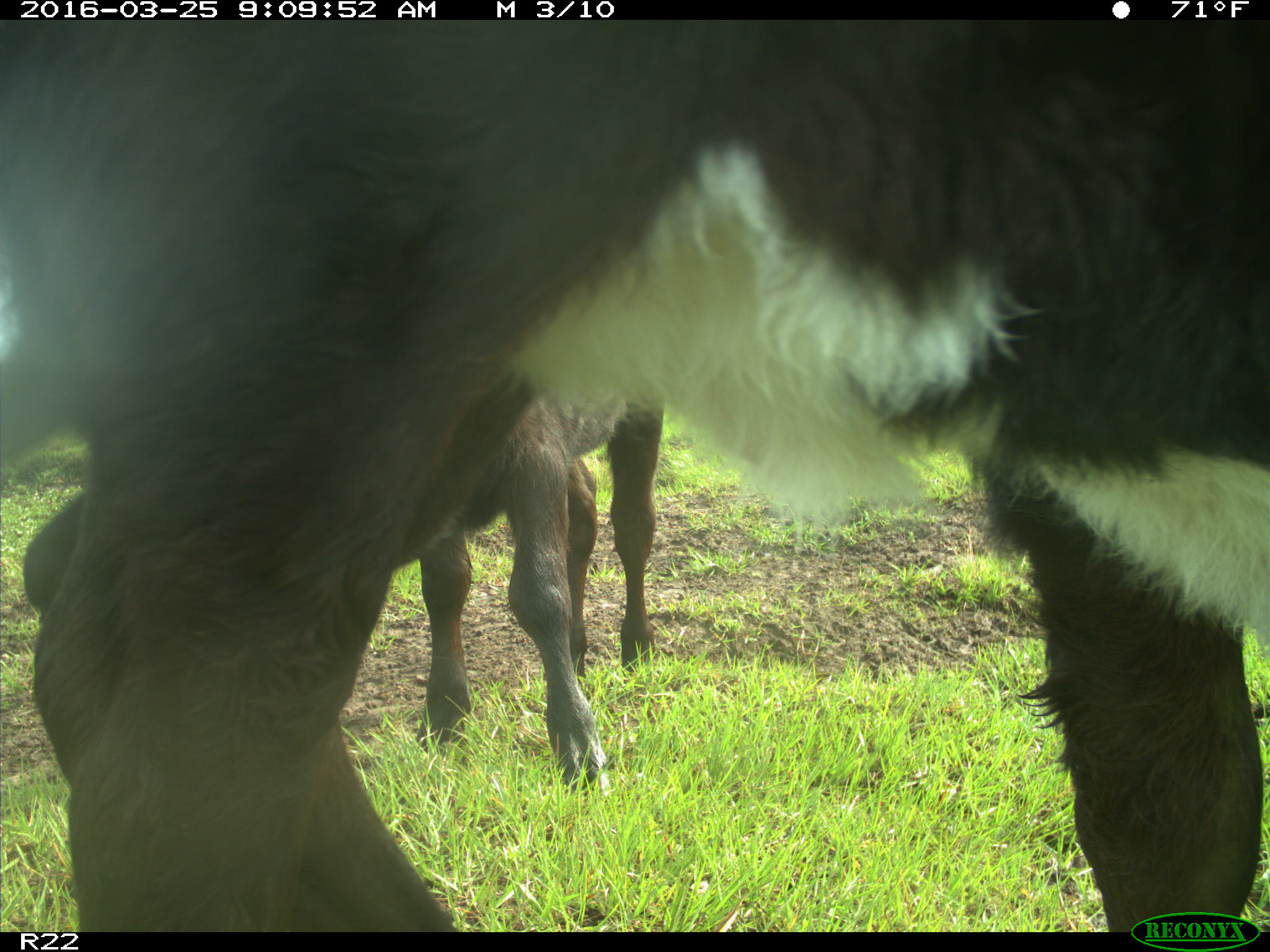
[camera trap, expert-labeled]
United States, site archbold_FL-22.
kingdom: Animalia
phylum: Chordata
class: Mammalia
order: Artiodactyla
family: Bovidae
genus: Bos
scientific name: Bos taurus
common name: domestic cow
Bos taurus (domestic cow).